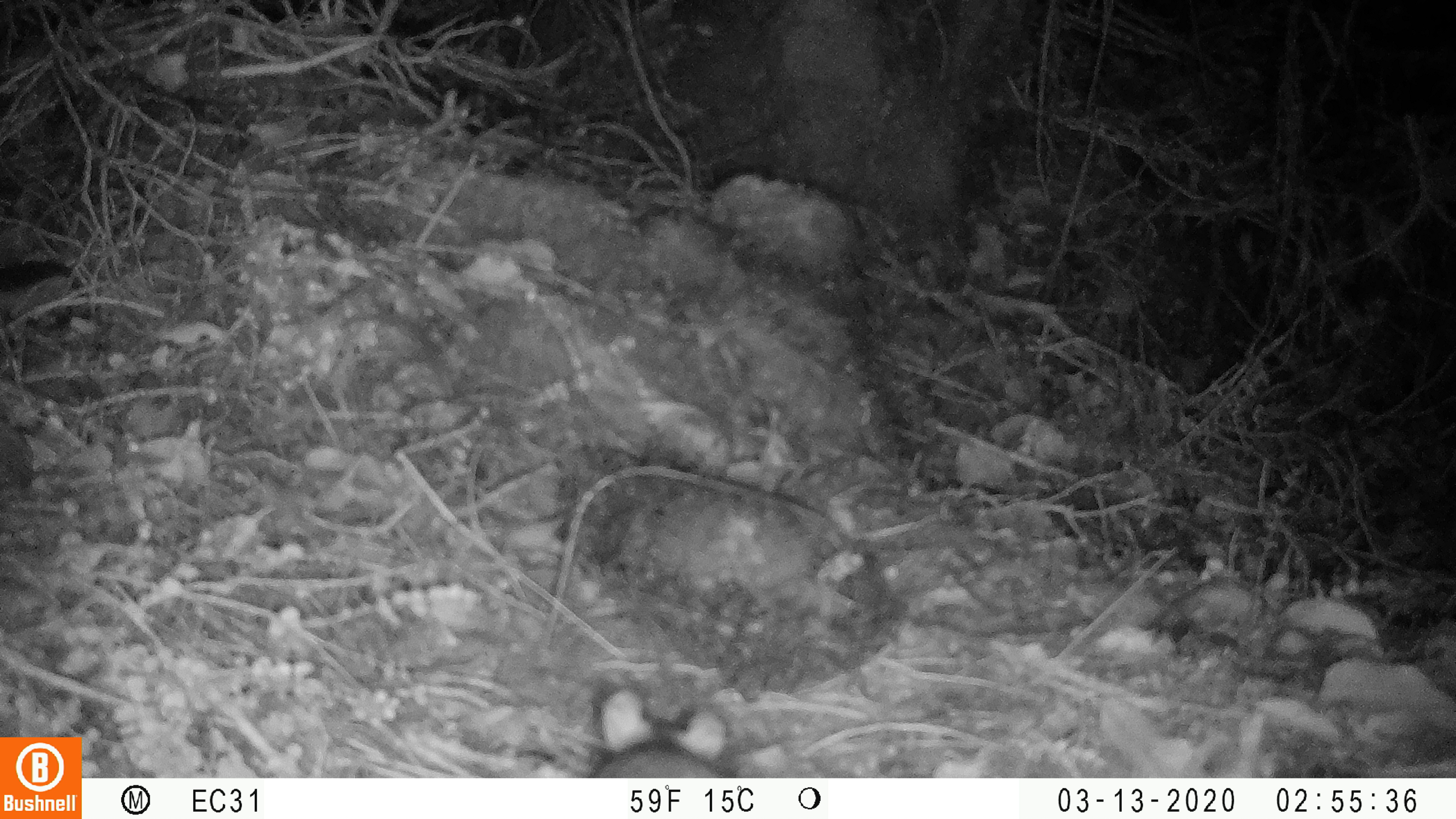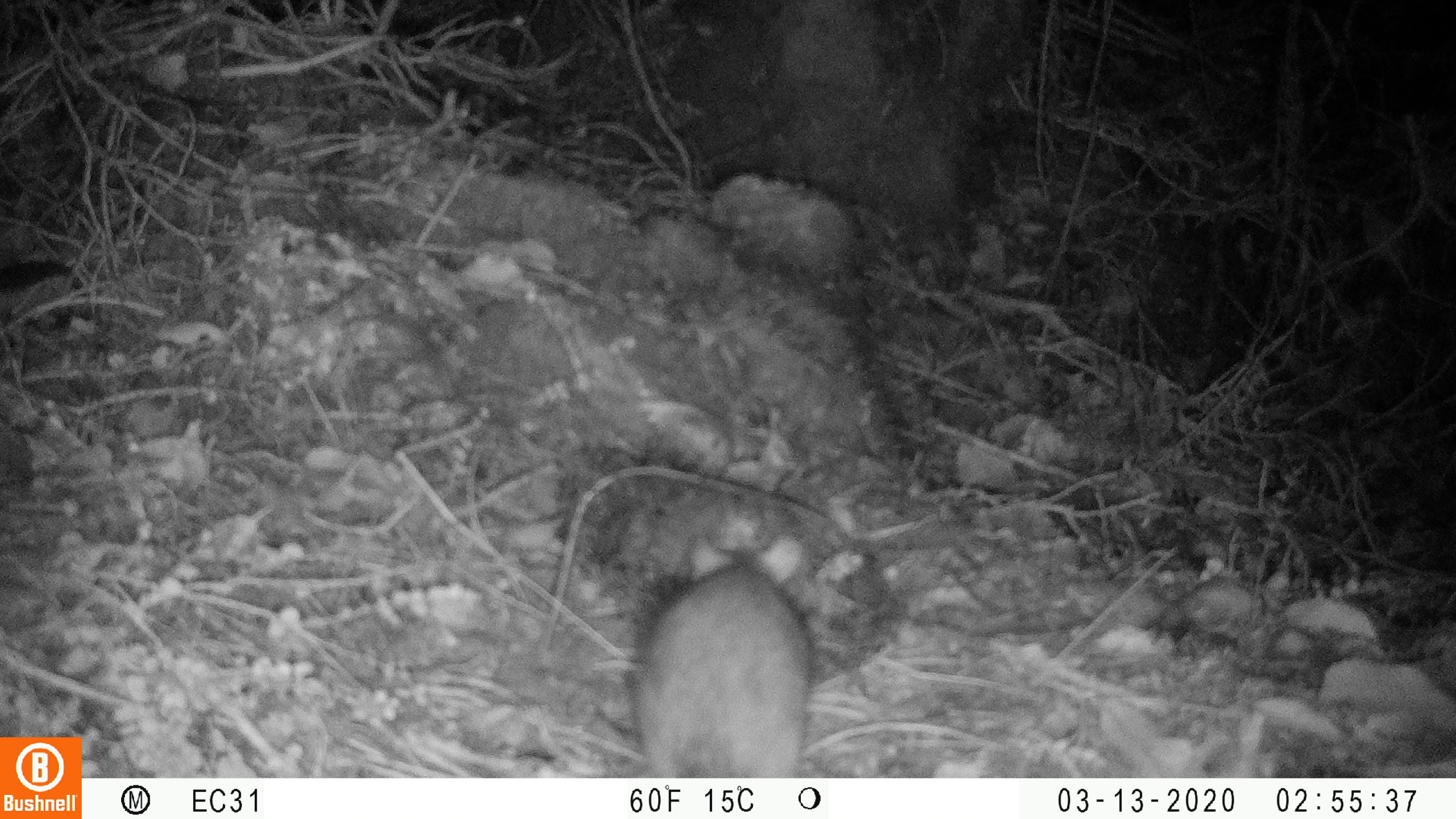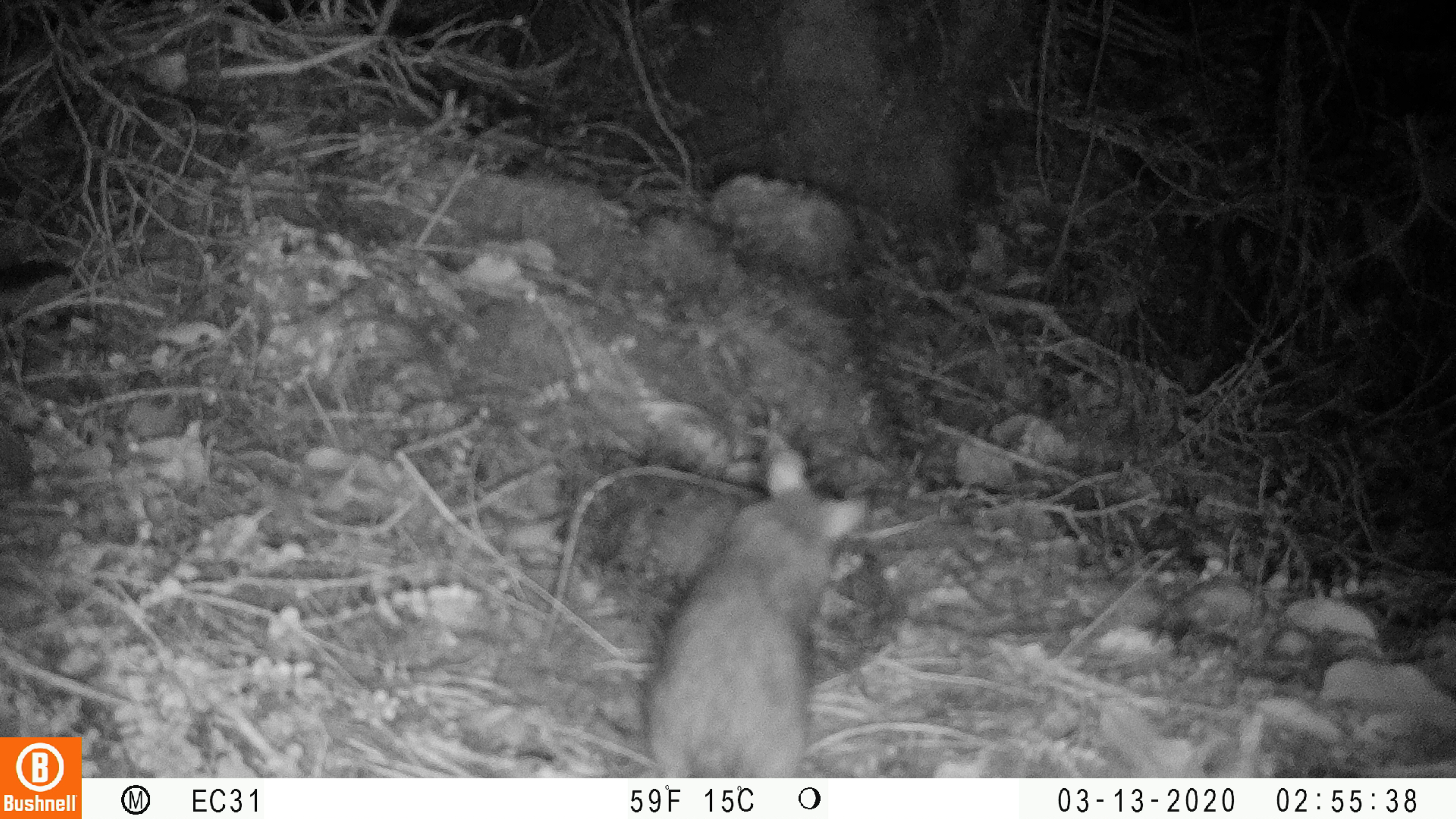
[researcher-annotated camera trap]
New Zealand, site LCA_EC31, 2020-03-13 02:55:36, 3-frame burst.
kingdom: Animalia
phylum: Chordata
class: Mammalia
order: Rodentia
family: Muridae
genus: Rattus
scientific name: Rattus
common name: rat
Rat (Rattus).